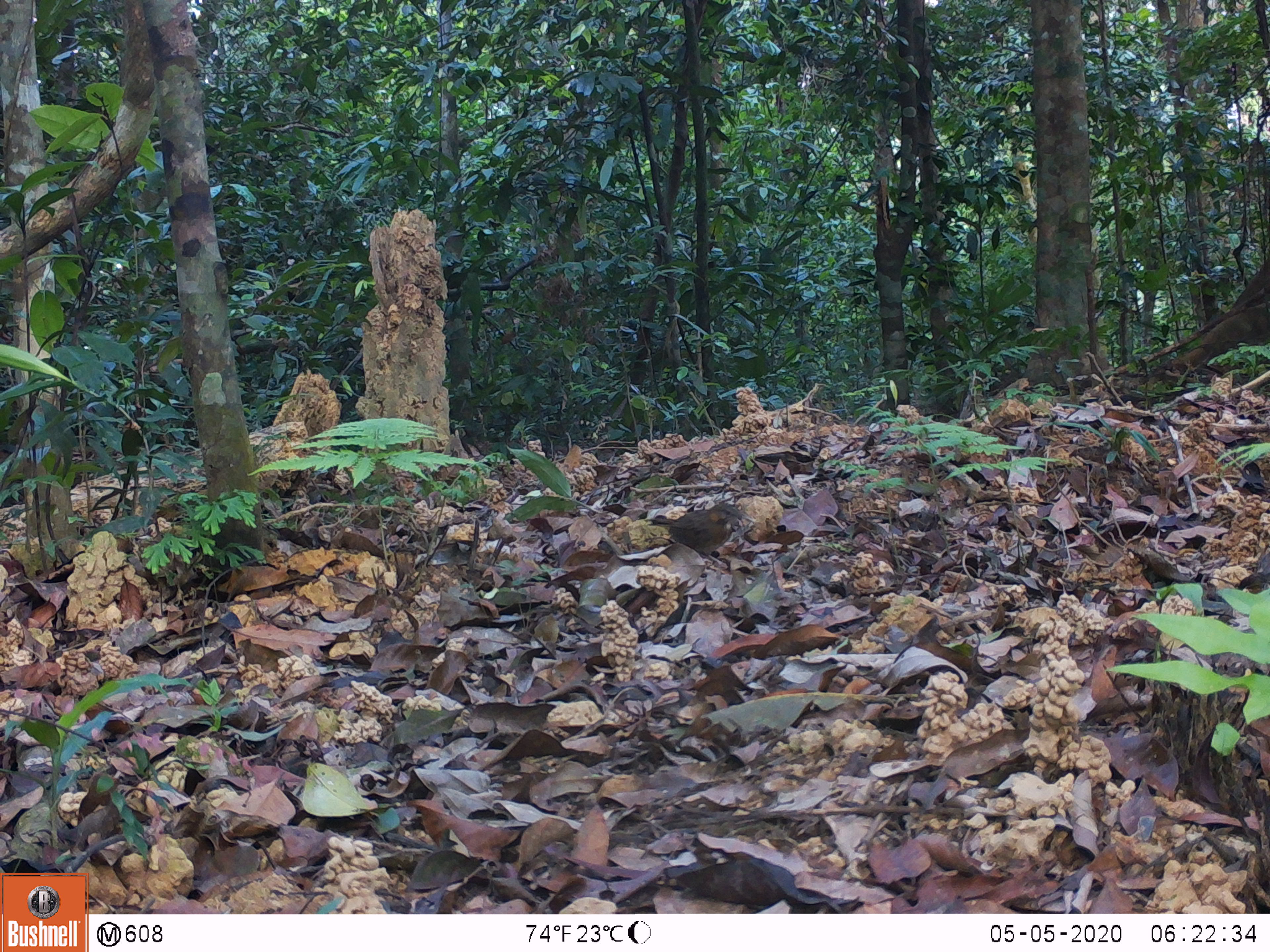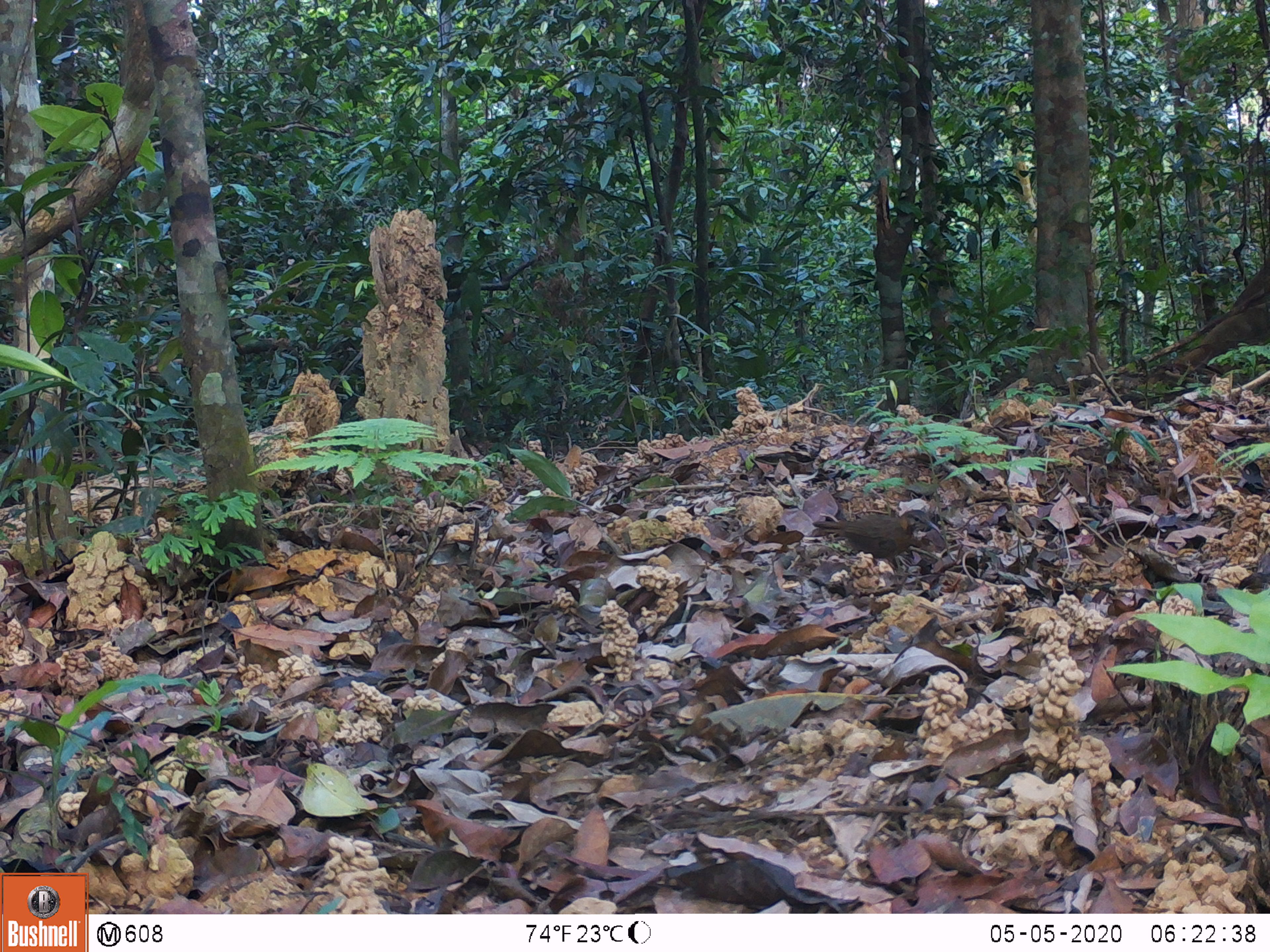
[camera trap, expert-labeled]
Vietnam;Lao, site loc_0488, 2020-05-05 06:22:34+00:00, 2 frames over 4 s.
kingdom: Animalia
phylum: Chordata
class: Aves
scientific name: Aves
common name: bird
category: unidentified bird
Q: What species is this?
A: Unidentified bird (bird) (Aves).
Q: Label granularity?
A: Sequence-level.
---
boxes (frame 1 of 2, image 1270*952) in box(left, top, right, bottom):
unidentified bird: box(648, 502, 756, 565)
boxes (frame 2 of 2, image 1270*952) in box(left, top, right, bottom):
unidentified bird: box(811, 510, 941, 568)